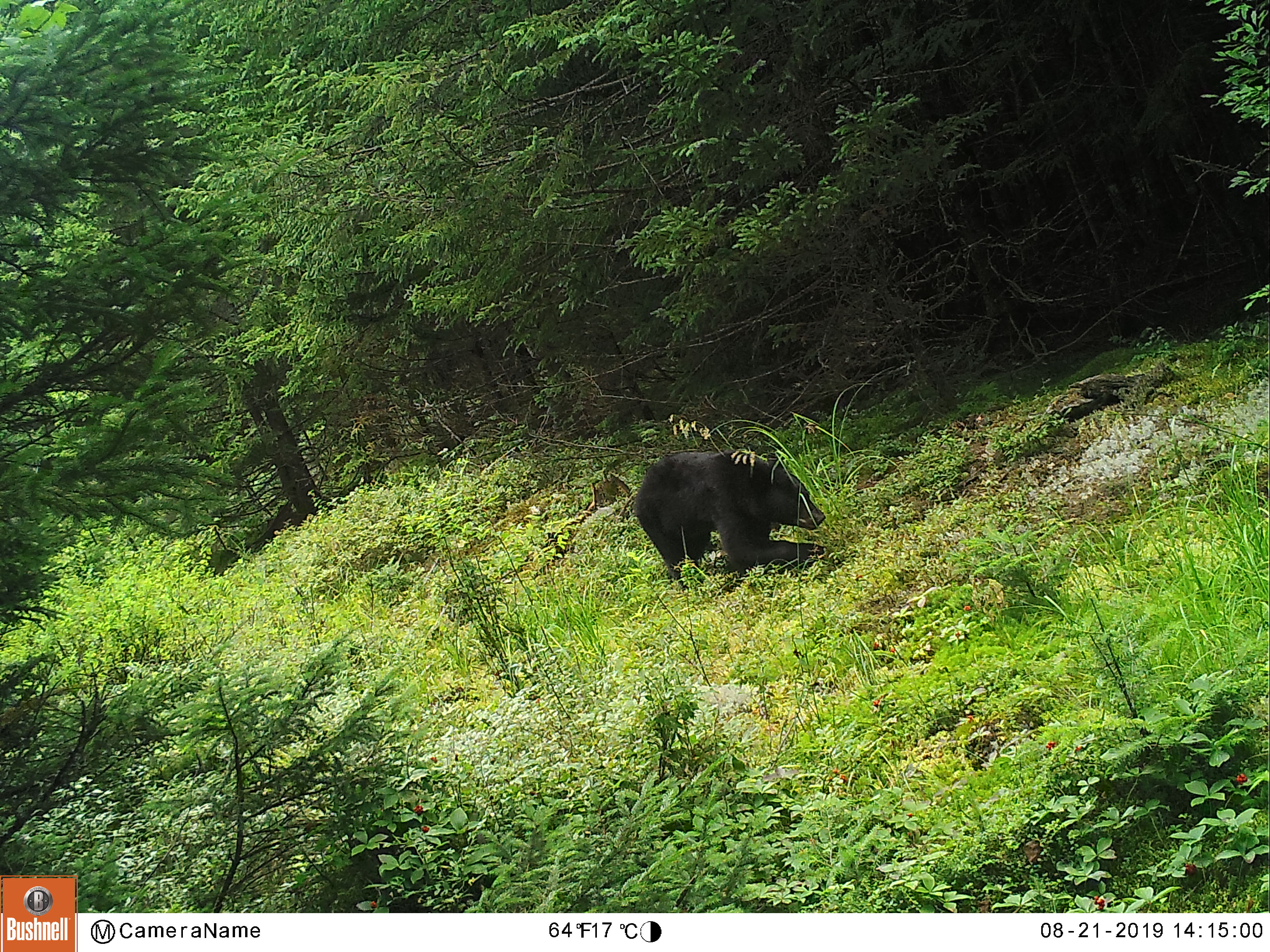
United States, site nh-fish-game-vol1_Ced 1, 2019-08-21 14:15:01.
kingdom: Animalia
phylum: Chordata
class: Mammalia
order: Carnivora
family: Ursidae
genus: Ursus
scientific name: Ursus americanus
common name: black bear